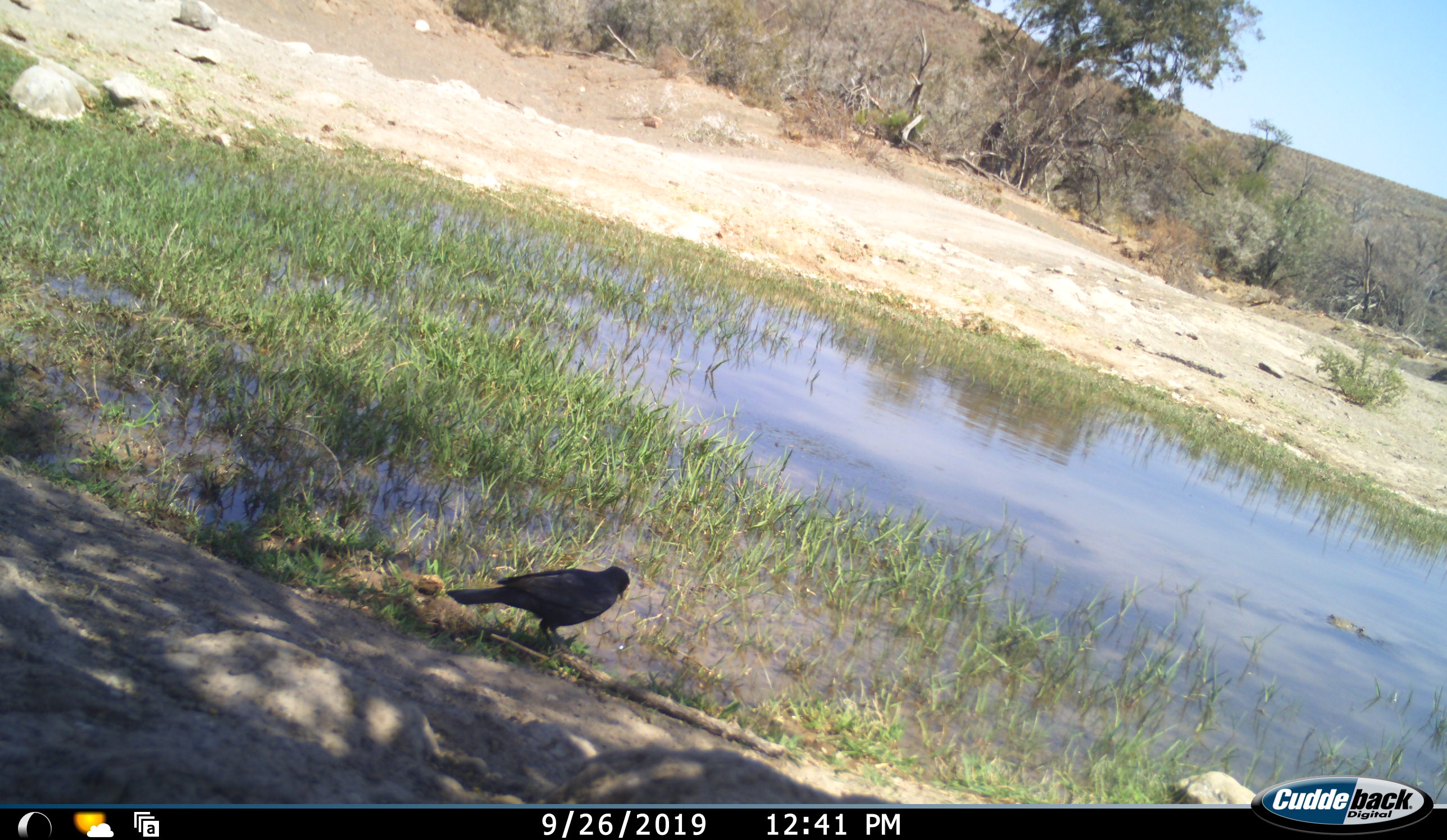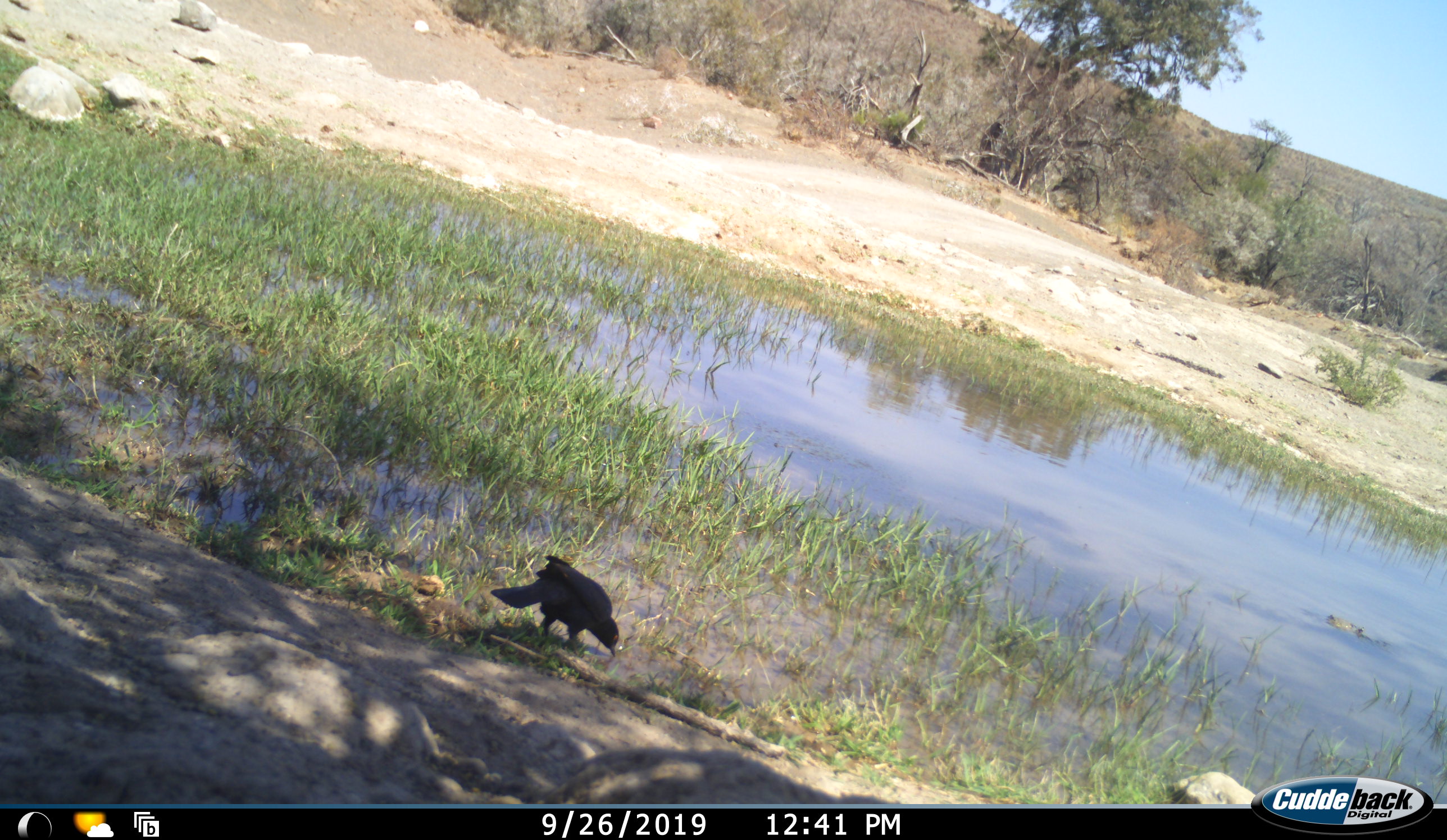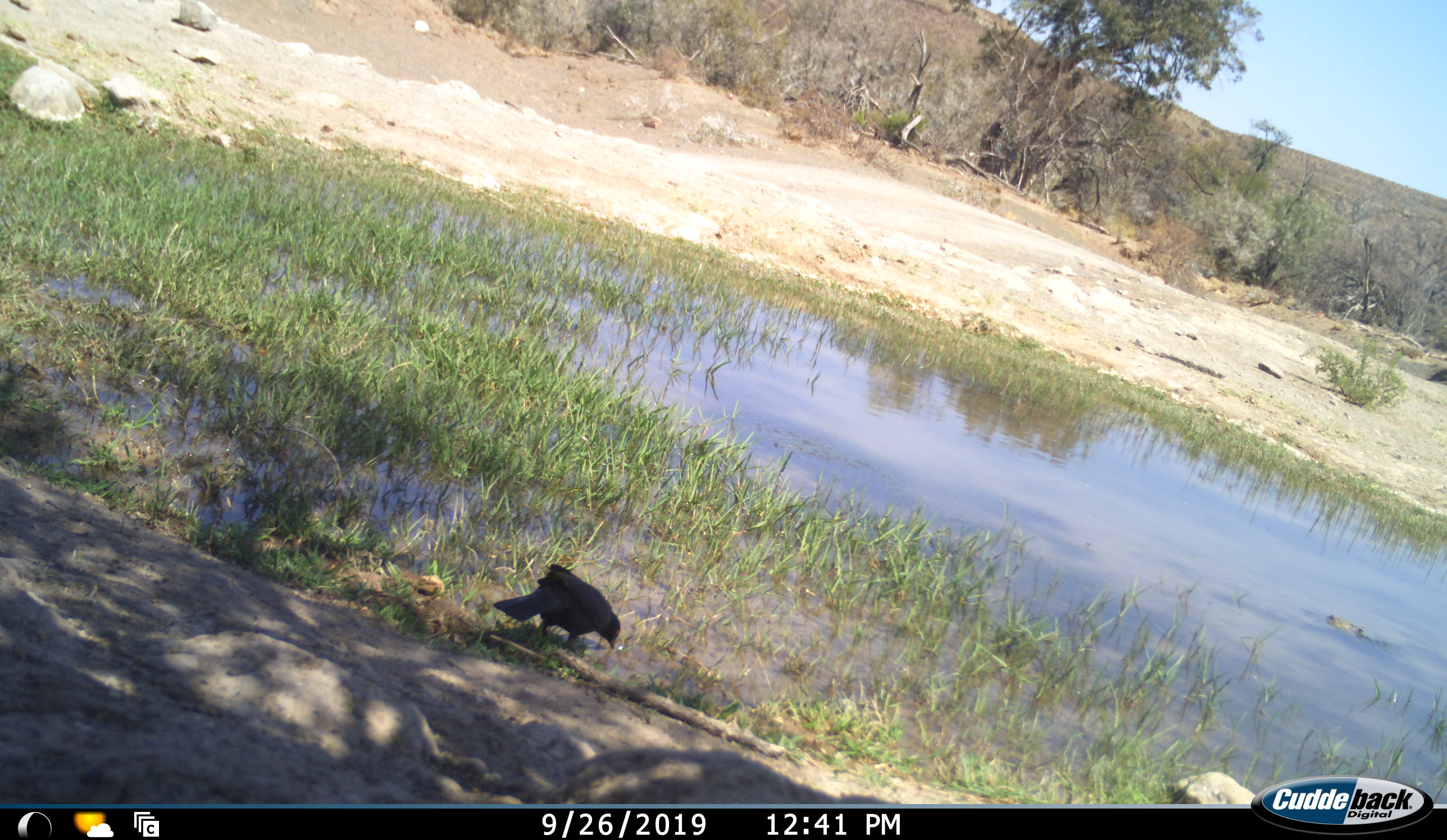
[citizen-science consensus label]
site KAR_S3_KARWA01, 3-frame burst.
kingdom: Animalia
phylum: Chordata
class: Aves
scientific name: Aves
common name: bird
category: birdother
Birdother (bird) (Aves), count 1. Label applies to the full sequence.